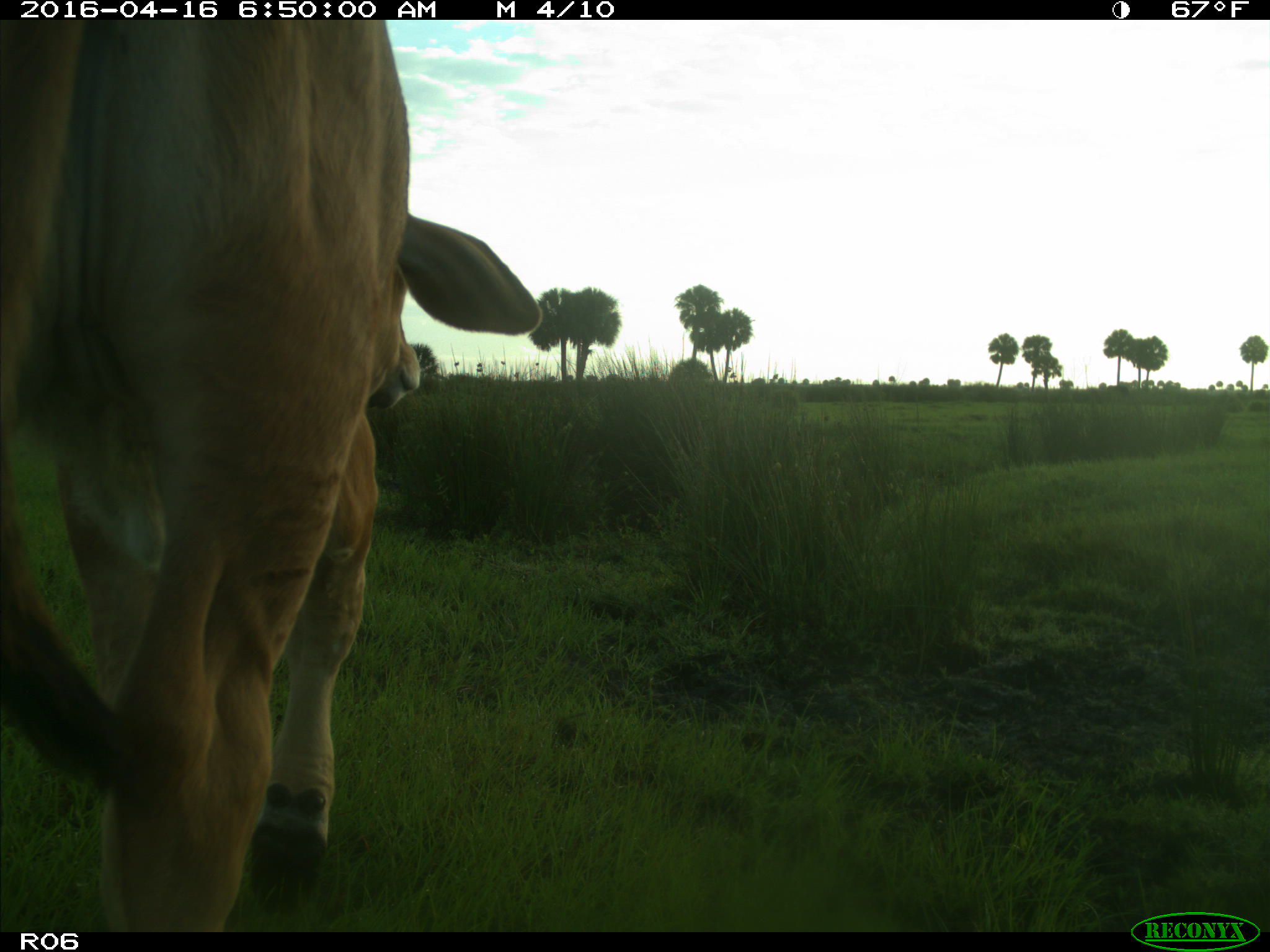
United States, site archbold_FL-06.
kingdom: Animalia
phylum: Chordata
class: Mammalia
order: Artiodactyla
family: Bovidae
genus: Bos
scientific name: Bos taurus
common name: domestic cow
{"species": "Bos taurus (domestic cow)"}